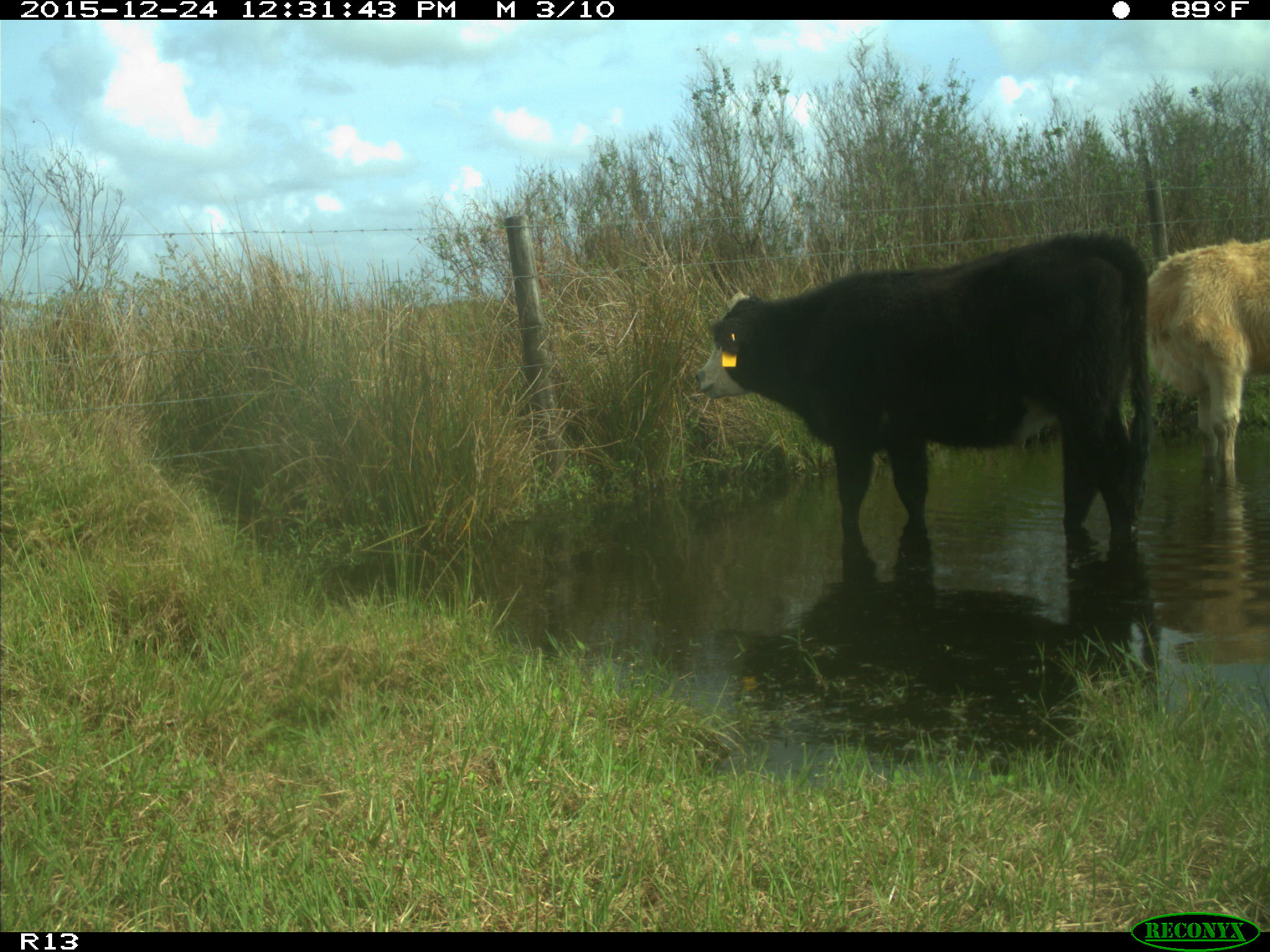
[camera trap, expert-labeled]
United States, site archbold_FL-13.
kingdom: Animalia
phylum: Chordata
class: Mammalia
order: Artiodactyla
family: Bovidae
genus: Bos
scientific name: Bos taurus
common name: domestic cow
Bos taurus (domestic cow).